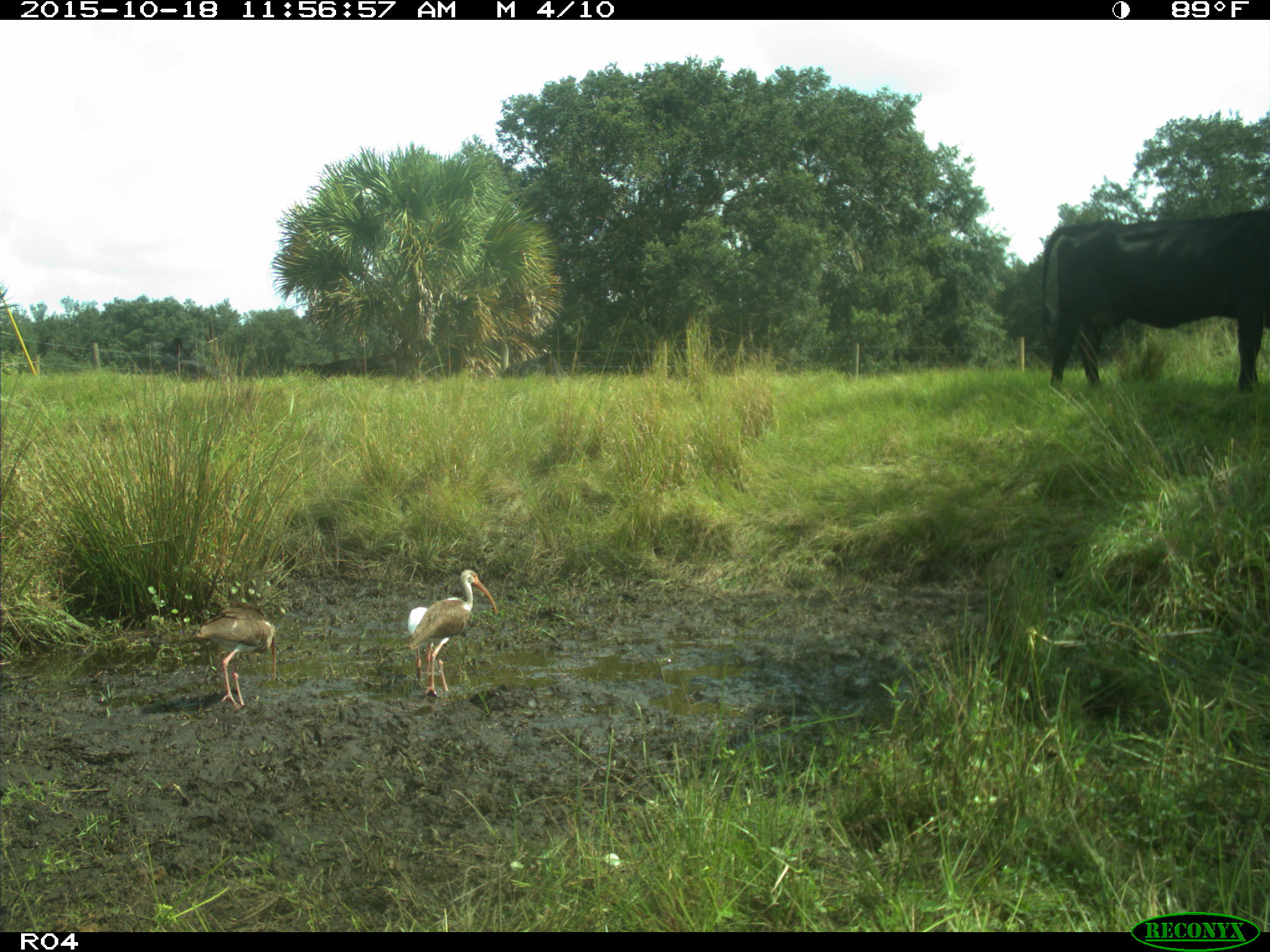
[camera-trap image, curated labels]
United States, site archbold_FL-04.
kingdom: Animalia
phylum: Chordata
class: Mammalia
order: Artiodactyla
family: Bovidae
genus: Bos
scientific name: Bos taurus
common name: domestic cow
Bos taurus (domestic cow).